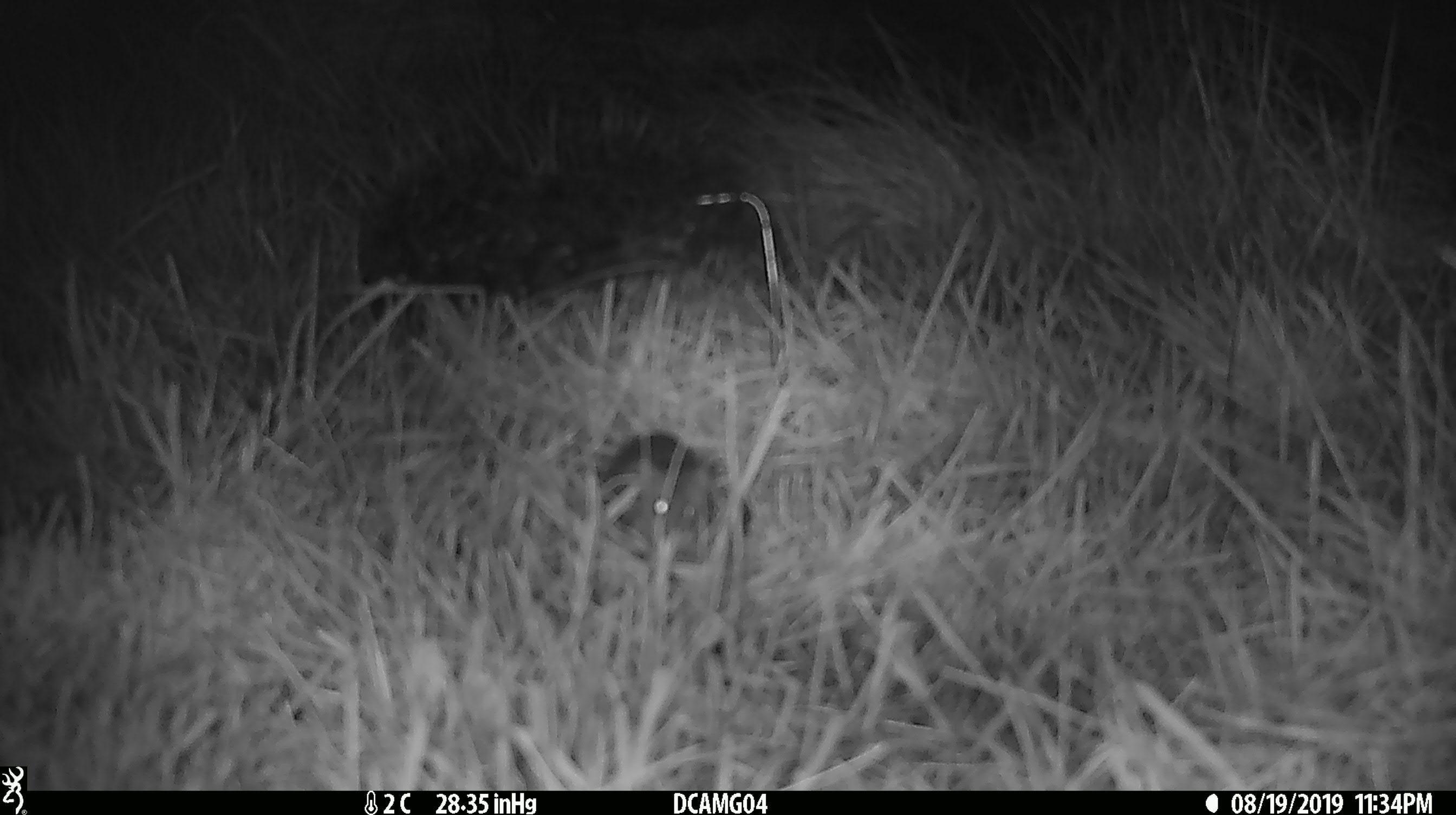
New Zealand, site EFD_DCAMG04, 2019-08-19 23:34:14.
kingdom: Animalia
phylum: Chordata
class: Mammalia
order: Rodentia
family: Muridae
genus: Mus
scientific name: Mus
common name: mouse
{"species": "mouse (Mus)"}